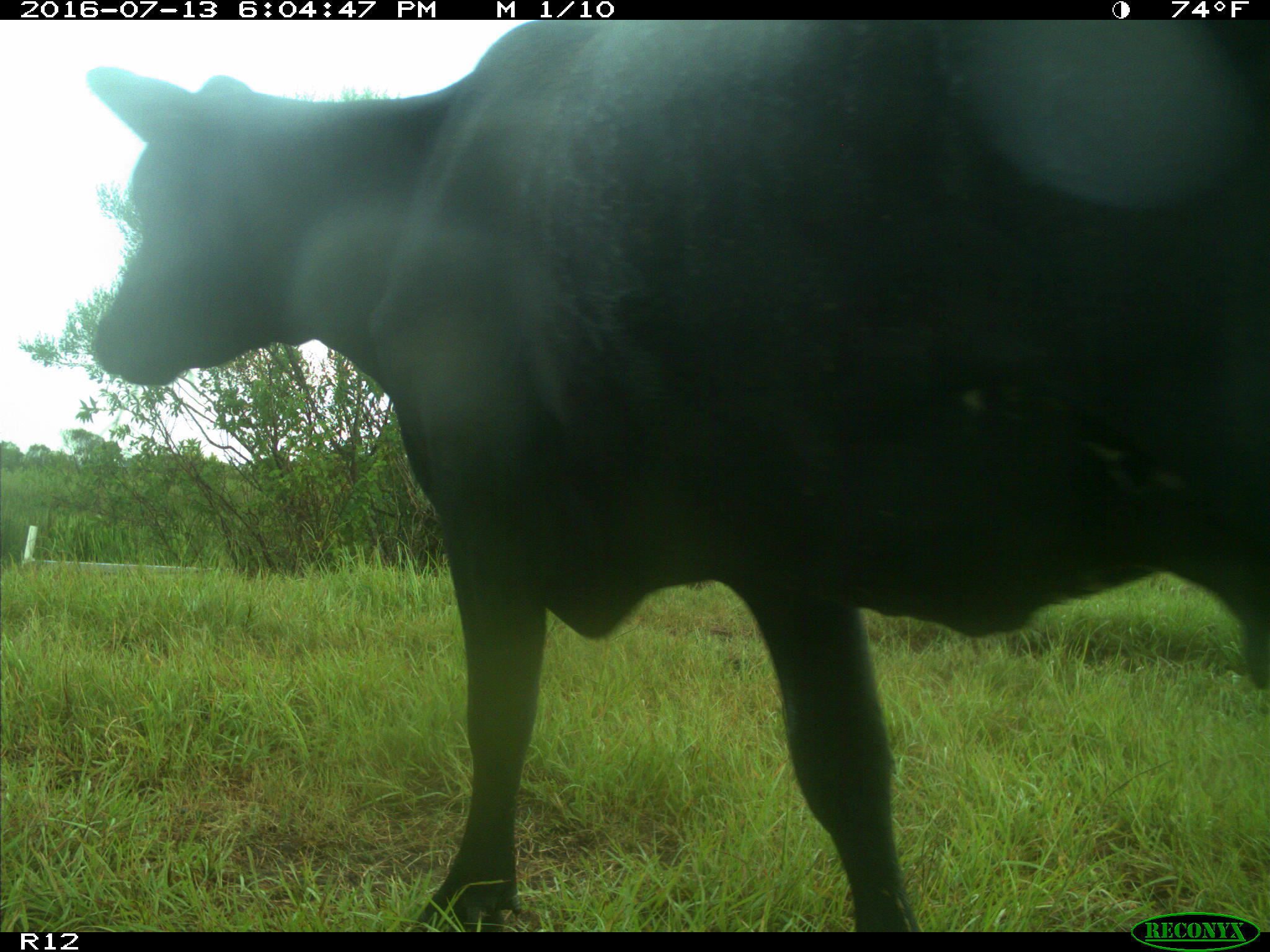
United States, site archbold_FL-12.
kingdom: Animalia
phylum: Chordata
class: Mammalia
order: Artiodactyla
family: Bovidae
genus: Bos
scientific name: Bos taurus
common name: domestic cow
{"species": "Bos taurus (domestic cow)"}